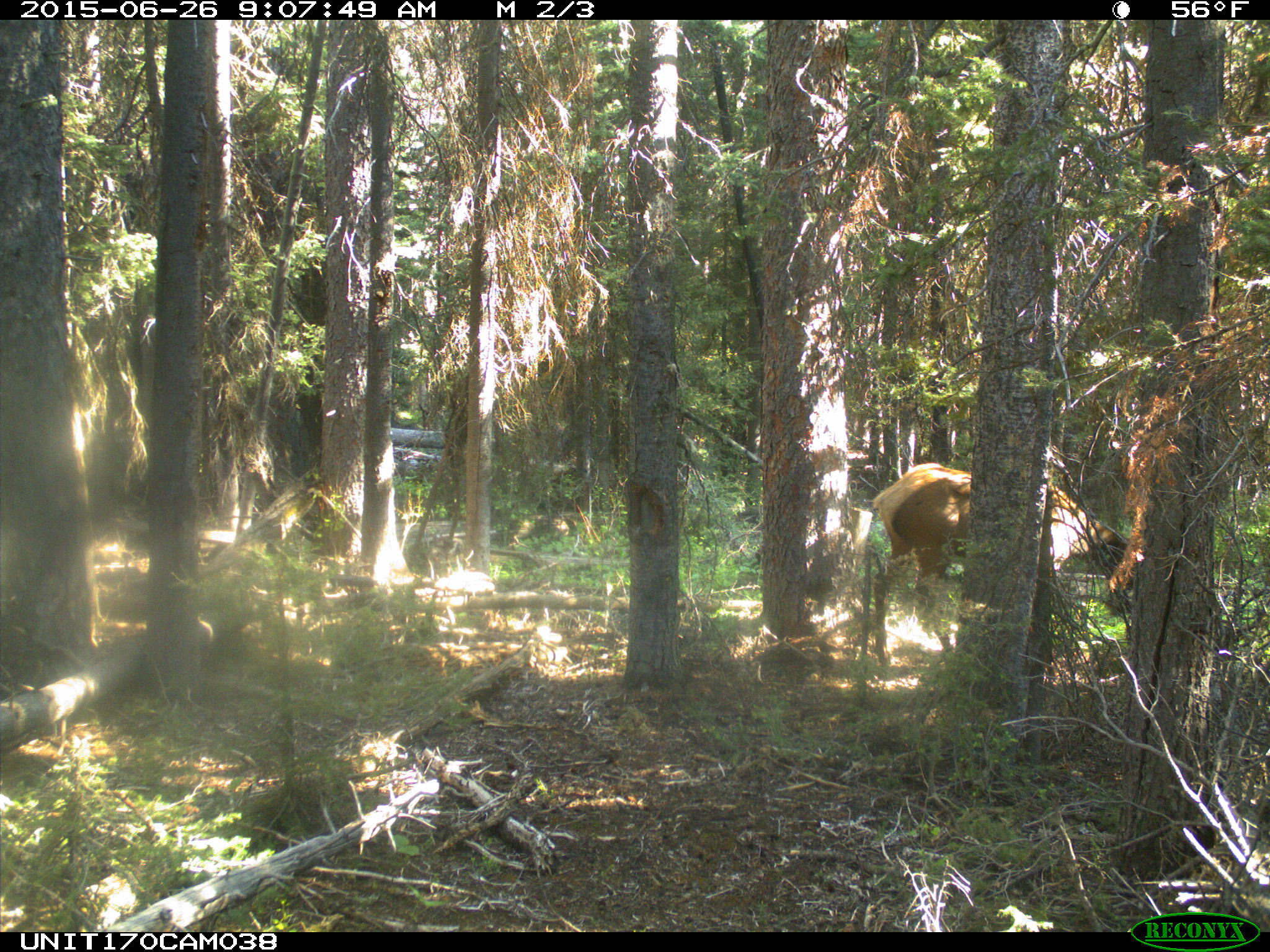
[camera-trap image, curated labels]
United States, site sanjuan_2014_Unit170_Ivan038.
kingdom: Animalia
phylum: Chordata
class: Mammalia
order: Artiodactyla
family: Cervidae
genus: Cervus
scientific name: Cervus elaphus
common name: red deer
Cervus elaphus (red deer).